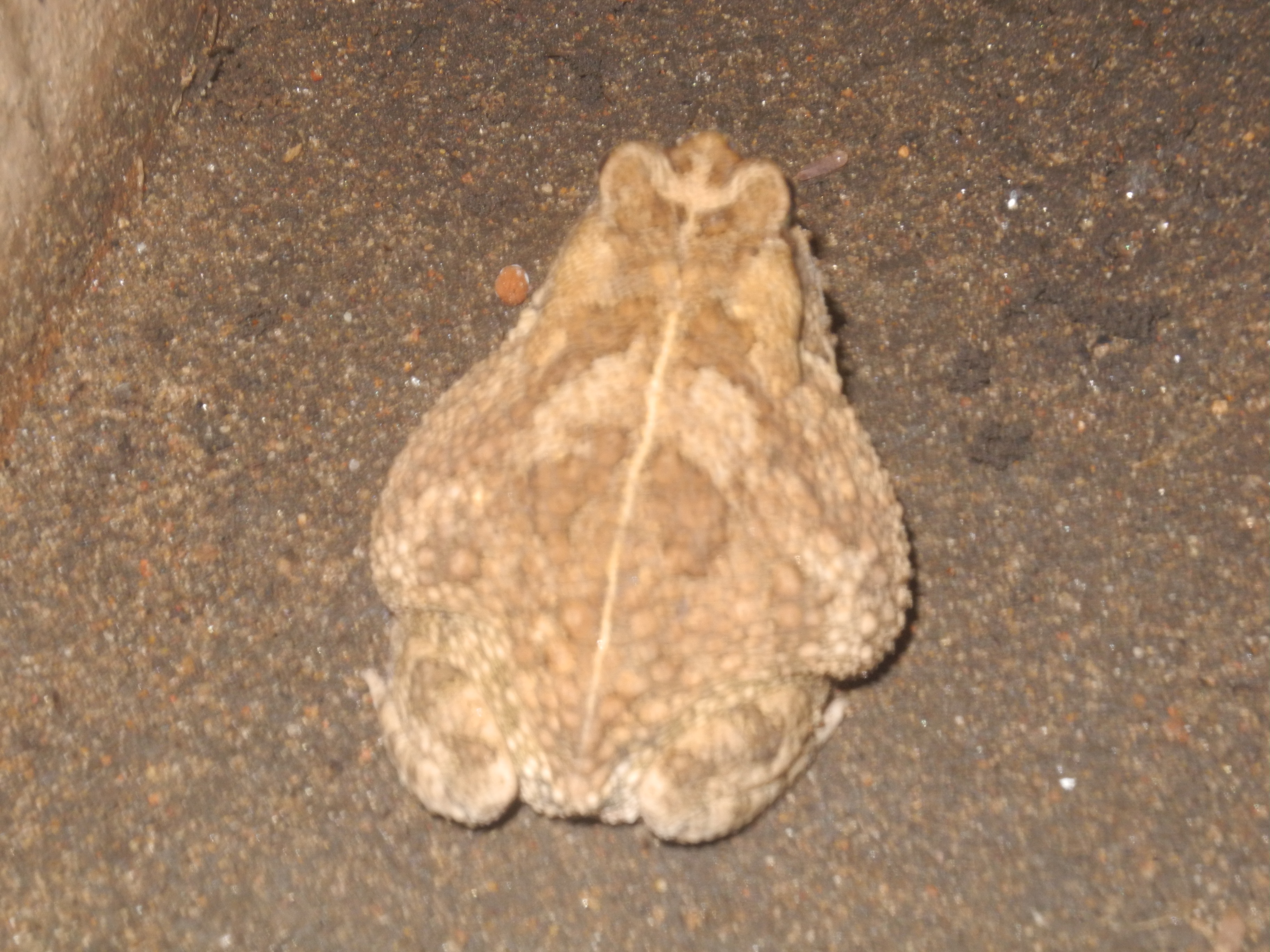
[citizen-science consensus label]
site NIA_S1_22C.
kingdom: Animalia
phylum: Chordata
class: Reptilia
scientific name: Reptilia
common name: reptile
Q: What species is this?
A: Reptile (Reptilia).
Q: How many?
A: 1.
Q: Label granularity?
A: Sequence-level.